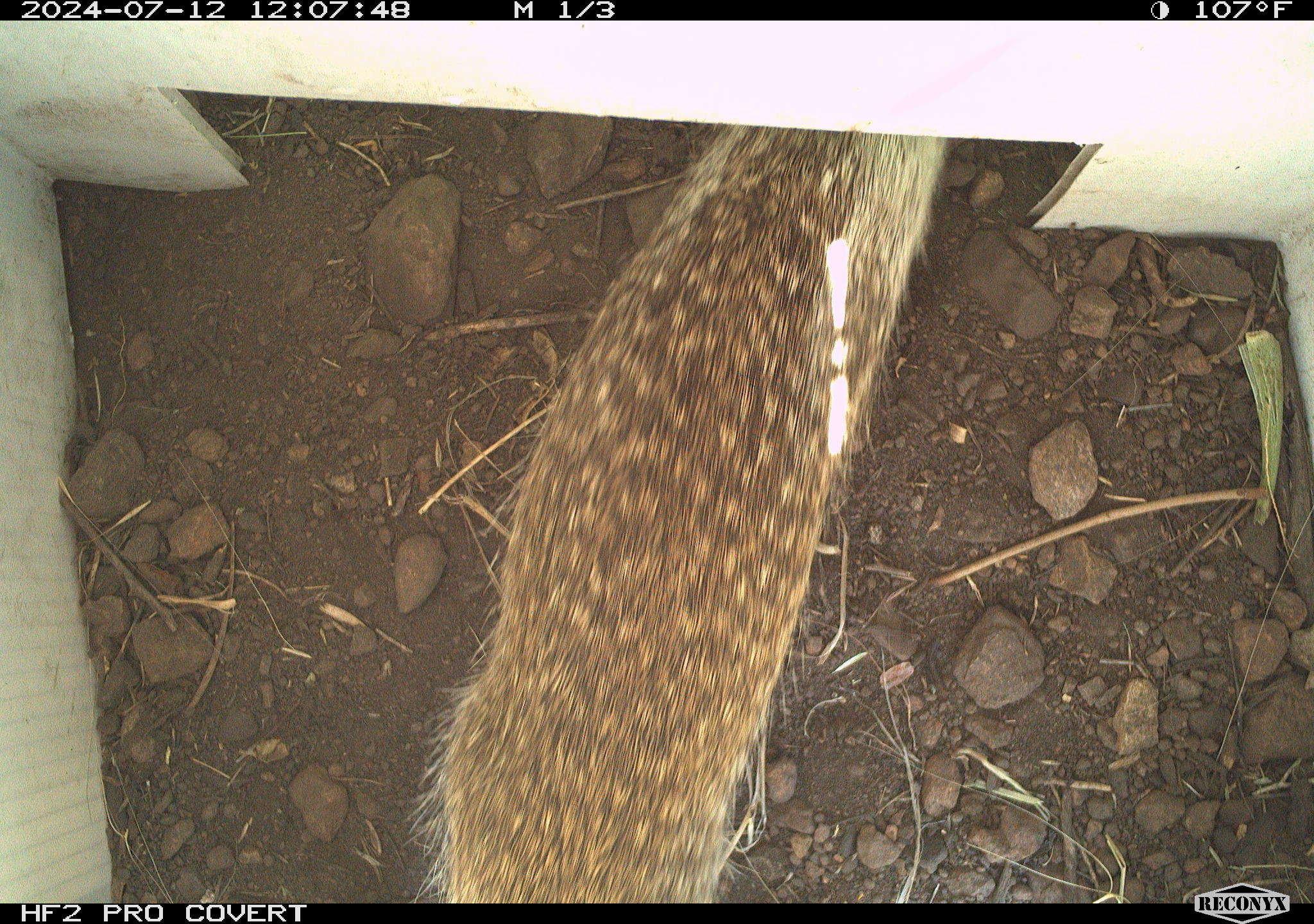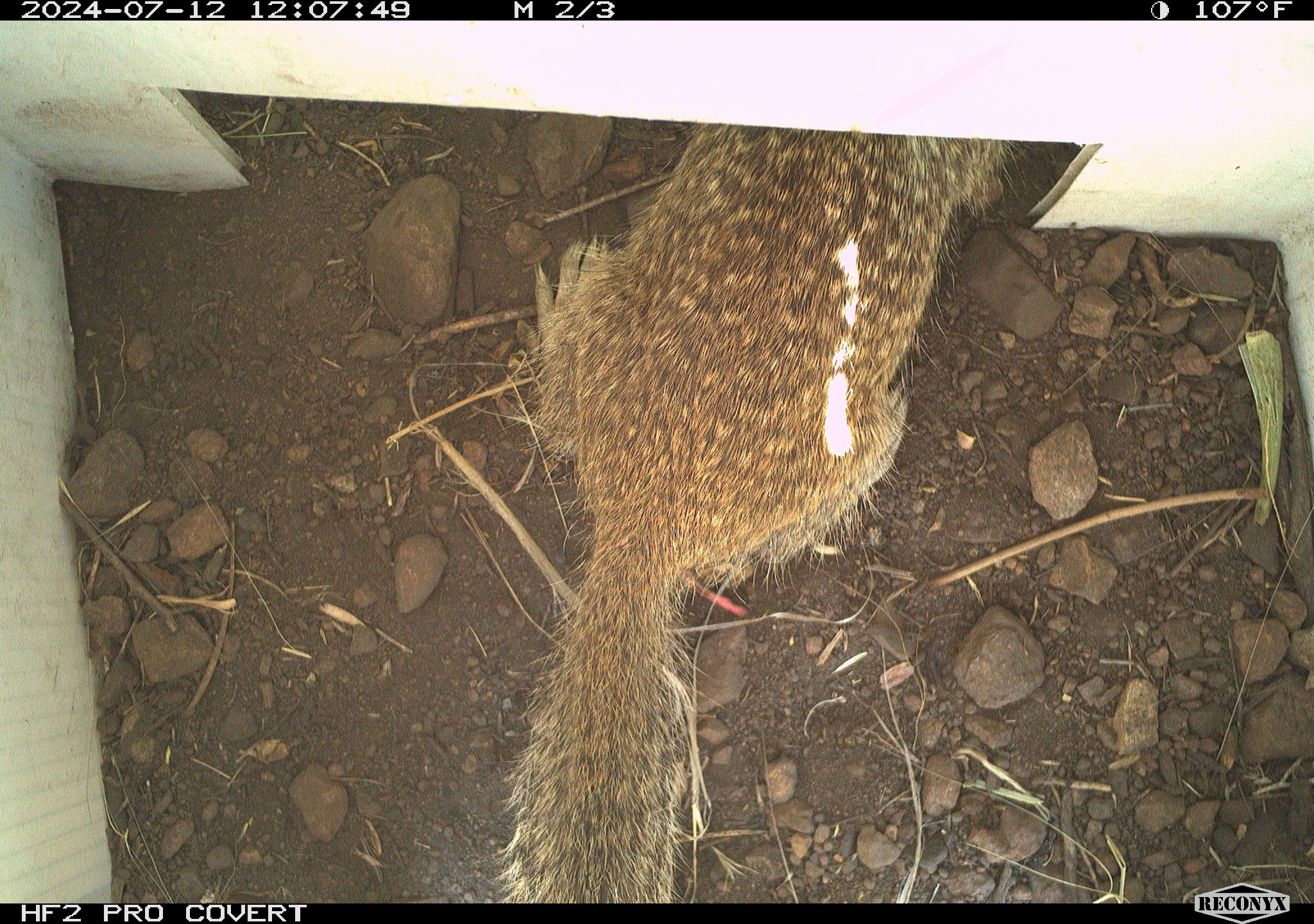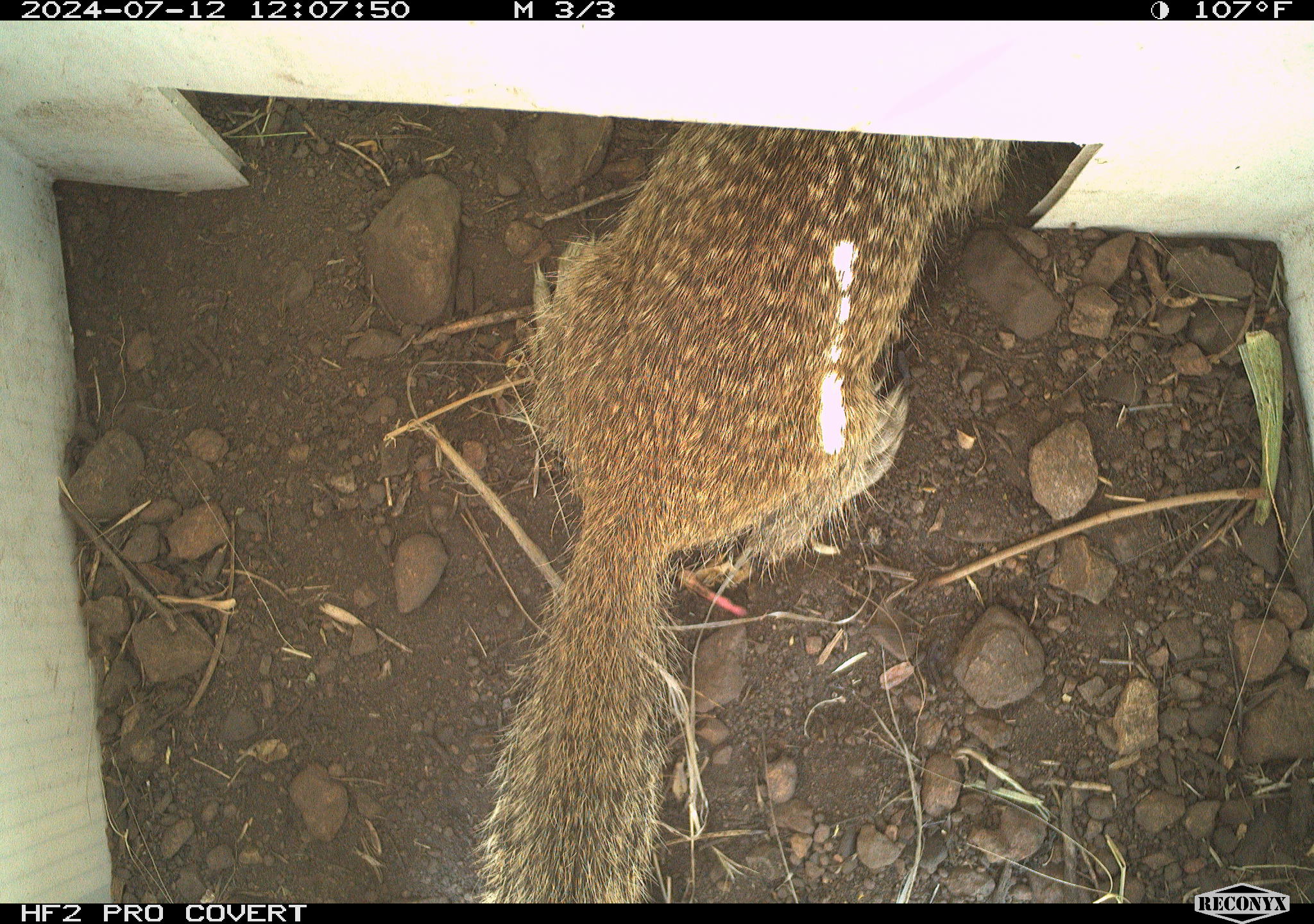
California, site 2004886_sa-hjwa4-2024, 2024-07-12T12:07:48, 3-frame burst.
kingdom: Animalia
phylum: Chordata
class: Mammalia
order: Rodentia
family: Sciuridae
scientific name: Sciuridae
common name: squirrels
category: sciuridae family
Sciuridae family (squirrels) (Sciuridae).